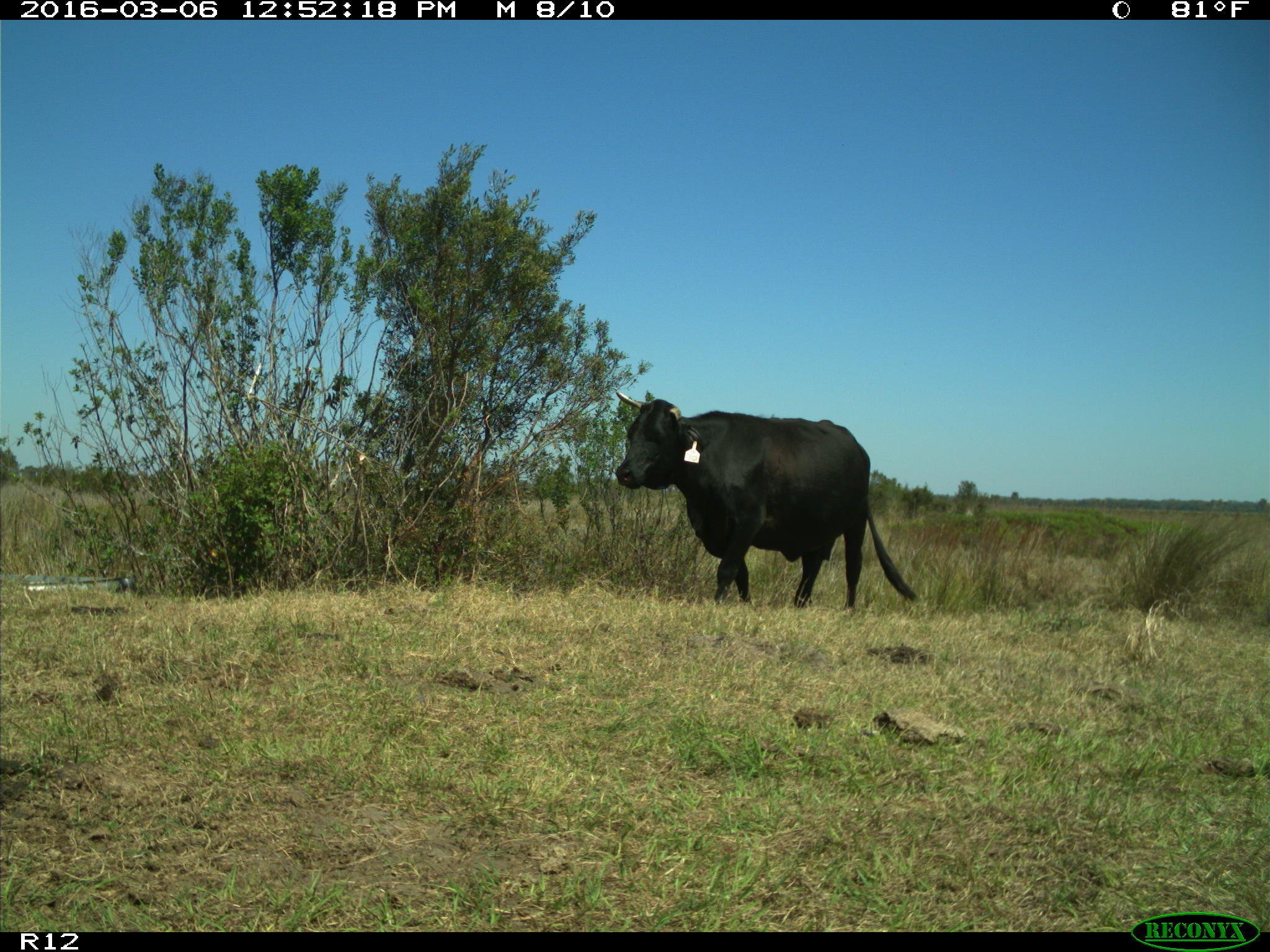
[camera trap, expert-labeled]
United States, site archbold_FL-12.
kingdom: Animalia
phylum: Chordata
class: Mammalia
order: Artiodactyla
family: Bovidae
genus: Bos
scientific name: Bos taurus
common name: domestic cow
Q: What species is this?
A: Bos taurus (domestic cow).